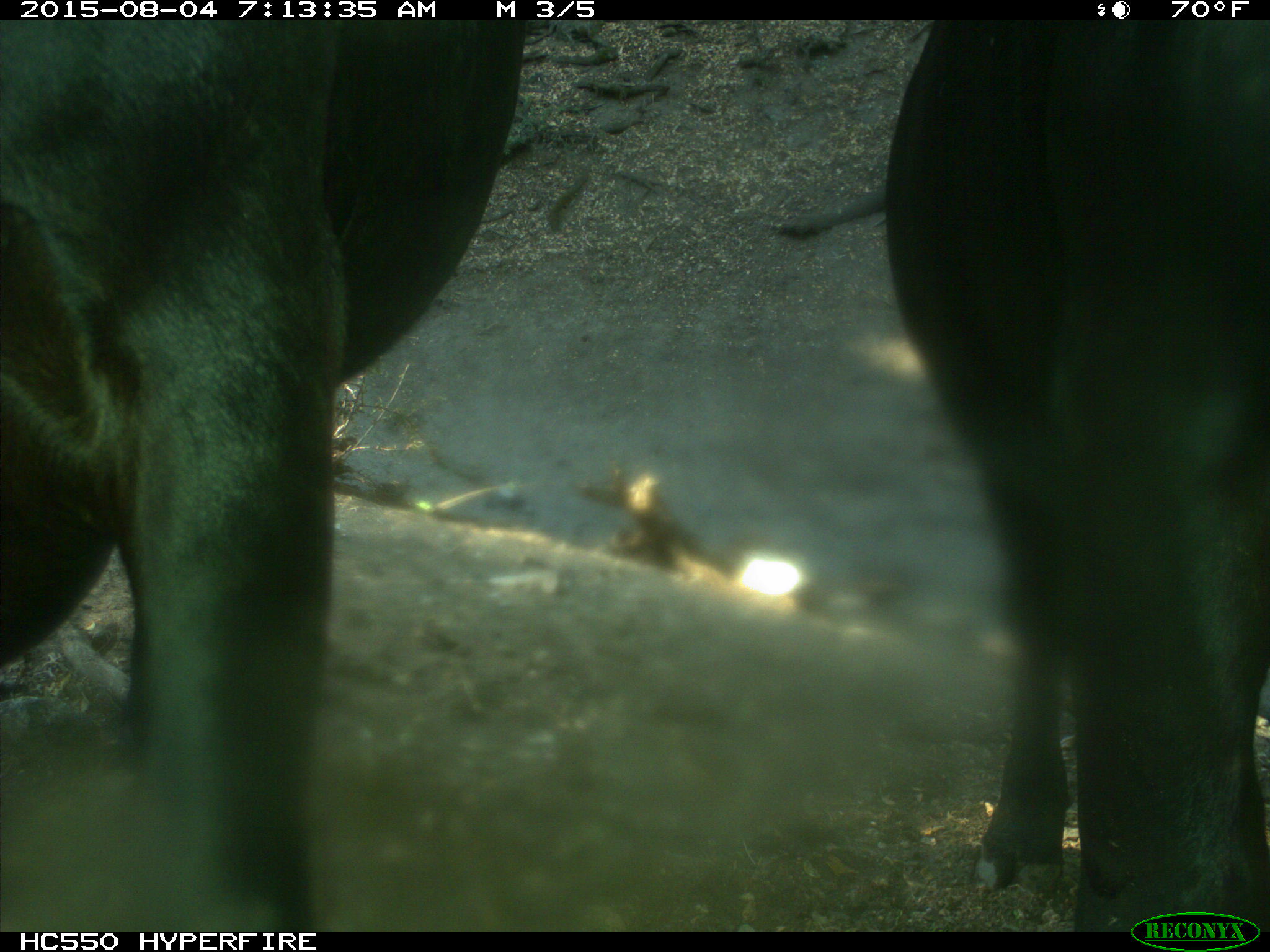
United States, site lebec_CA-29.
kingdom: Animalia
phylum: Chordata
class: Mammalia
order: Artiodactyla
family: Bovidae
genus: Bos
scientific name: Bos taurus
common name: domestic cow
Bos taurus (domestic cow).